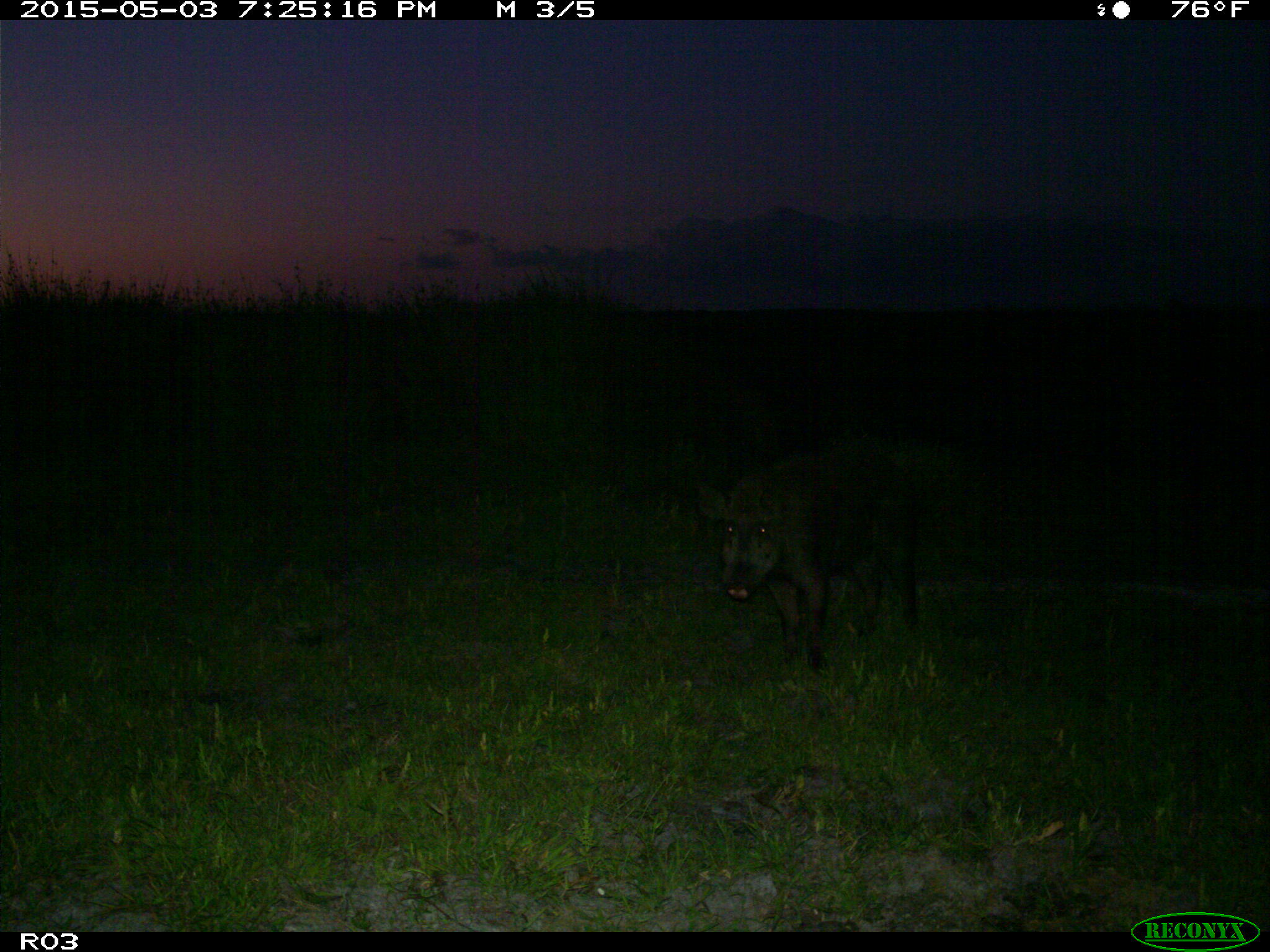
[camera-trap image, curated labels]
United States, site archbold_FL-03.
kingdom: Animalia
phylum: Chordata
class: Mammalia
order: Artiodactyla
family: Suidae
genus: Sus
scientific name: Sus scrofa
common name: wild boar